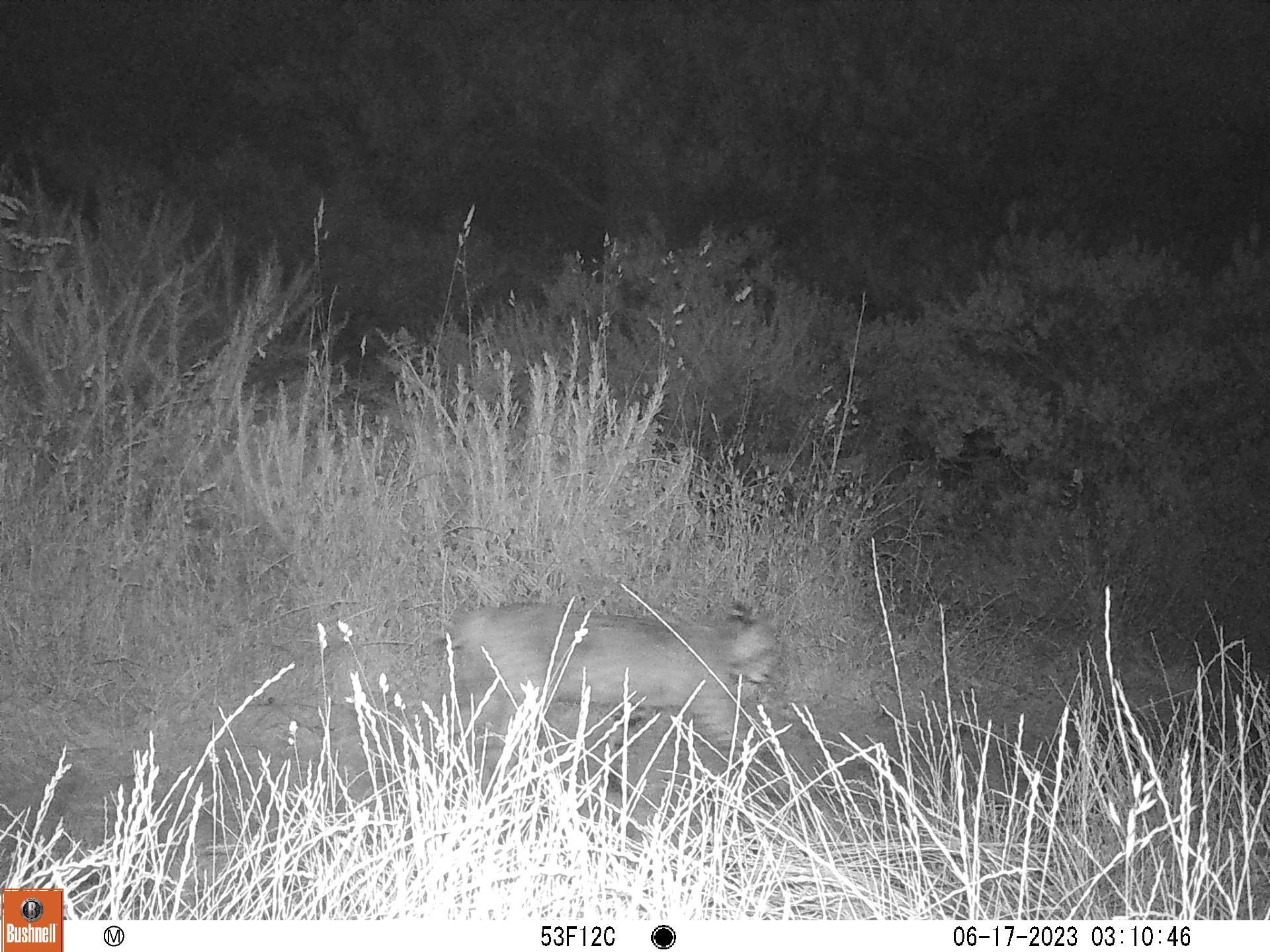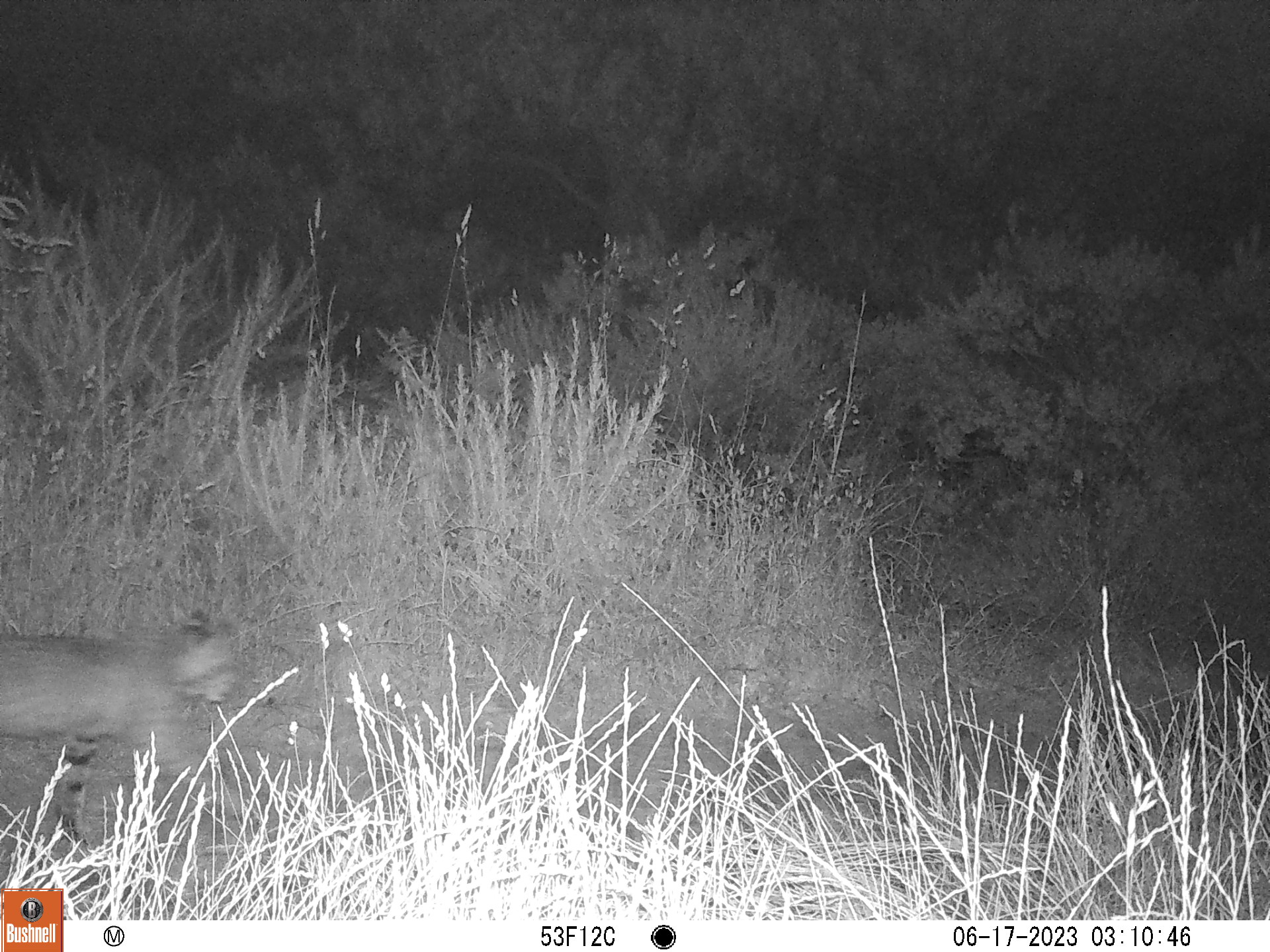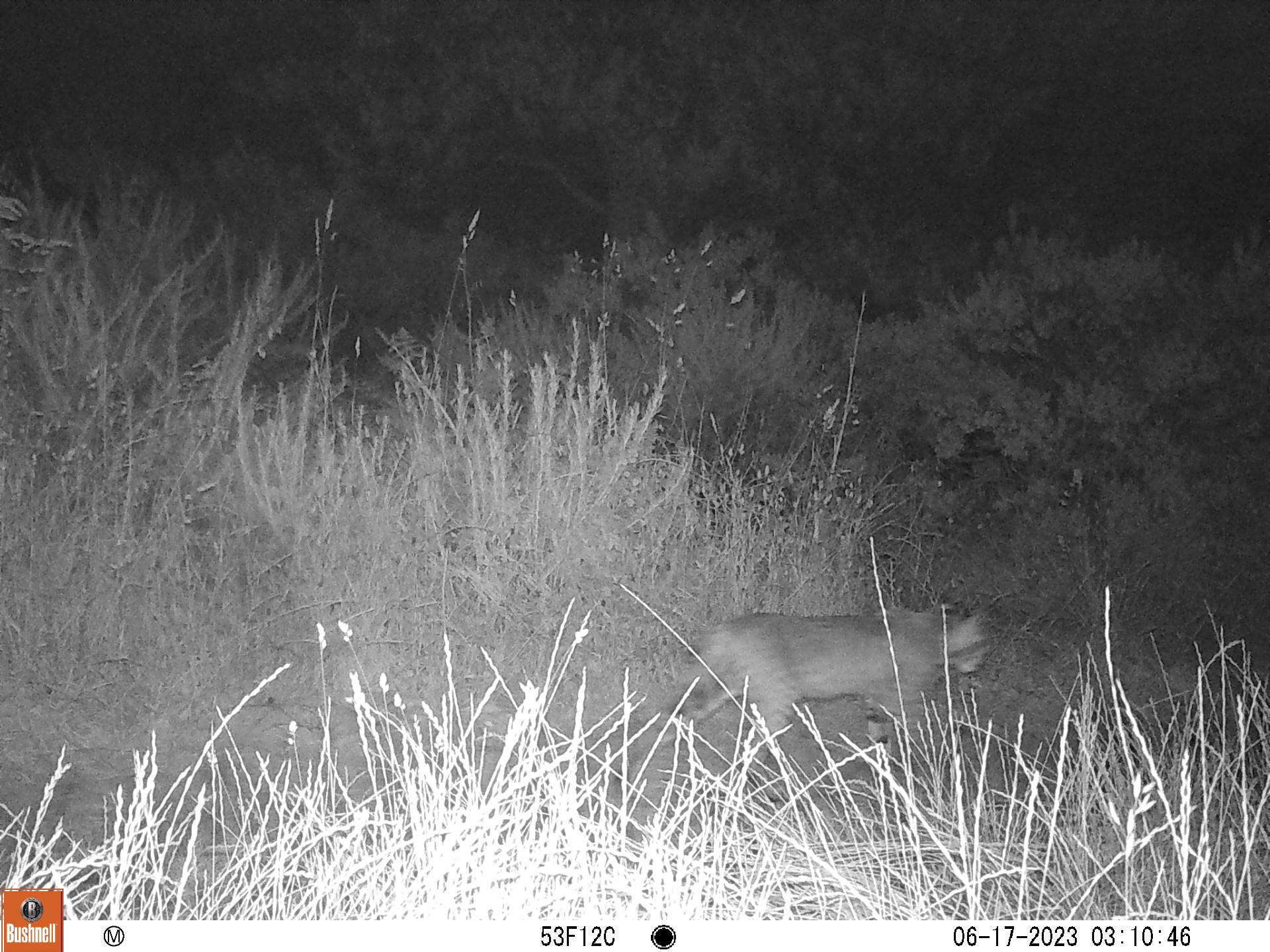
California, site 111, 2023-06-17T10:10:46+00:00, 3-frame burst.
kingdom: Animalia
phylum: Chordata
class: Mammalia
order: Carnivora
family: Felidae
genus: Lynx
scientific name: Lynx rufus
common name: bobcat